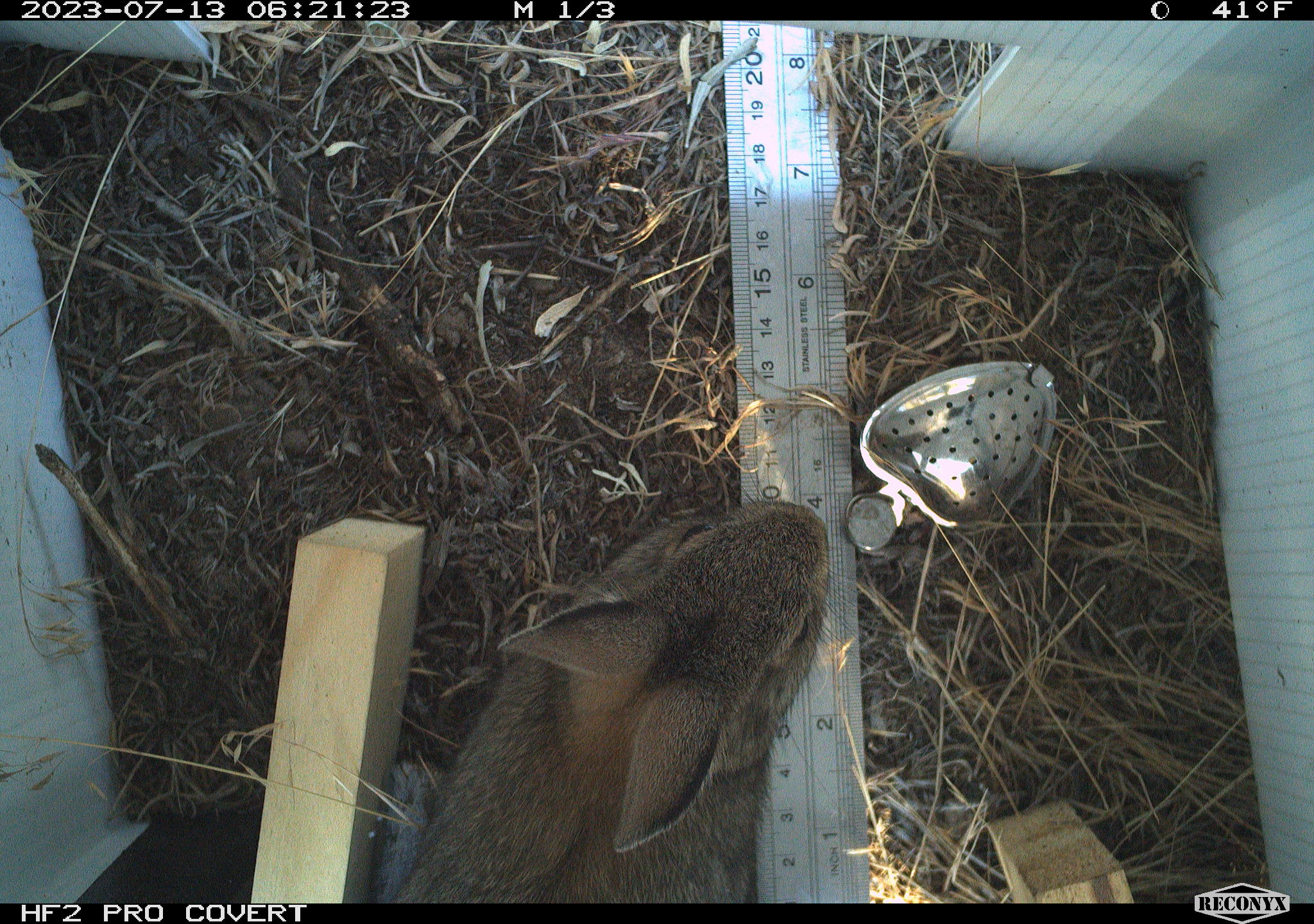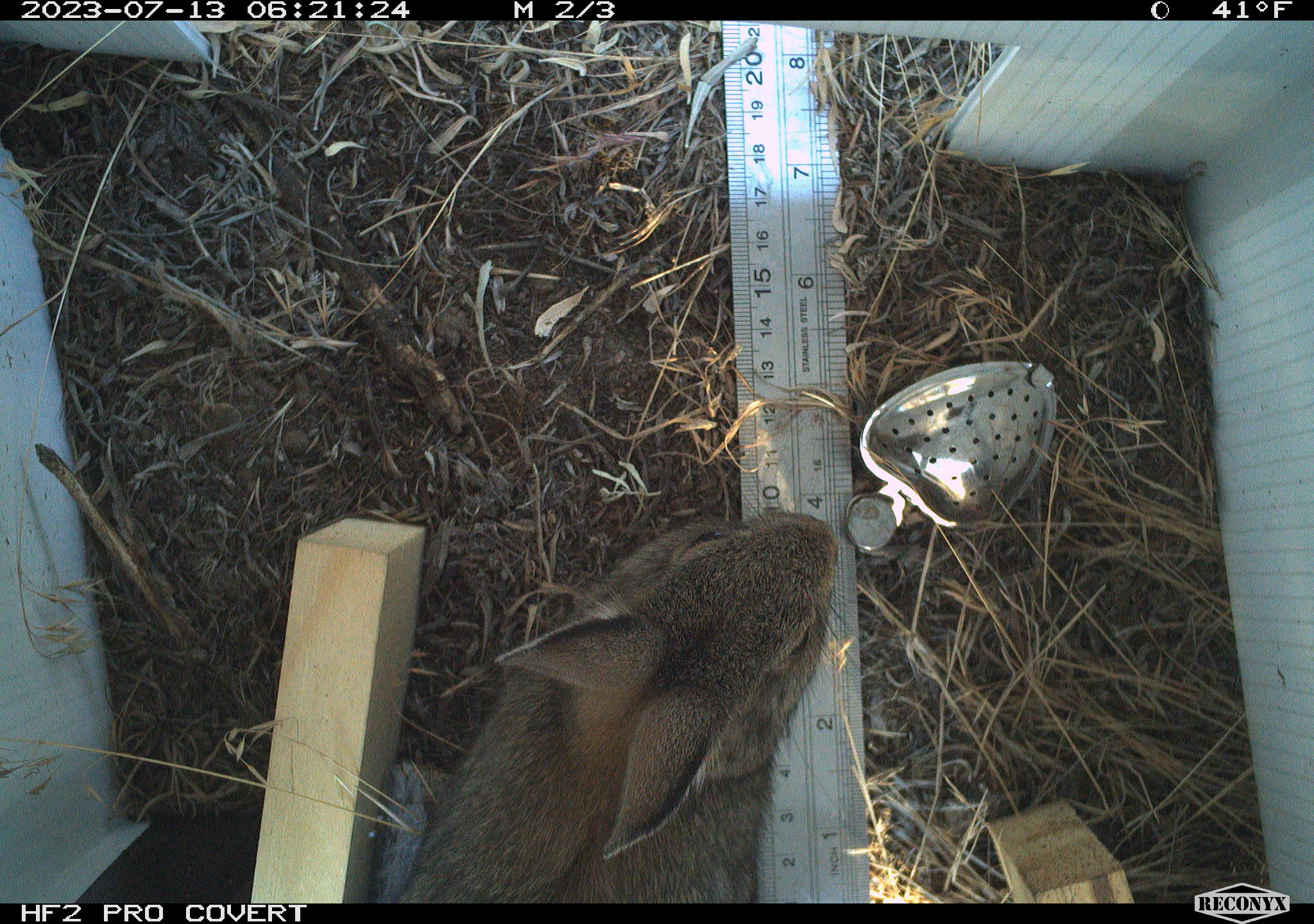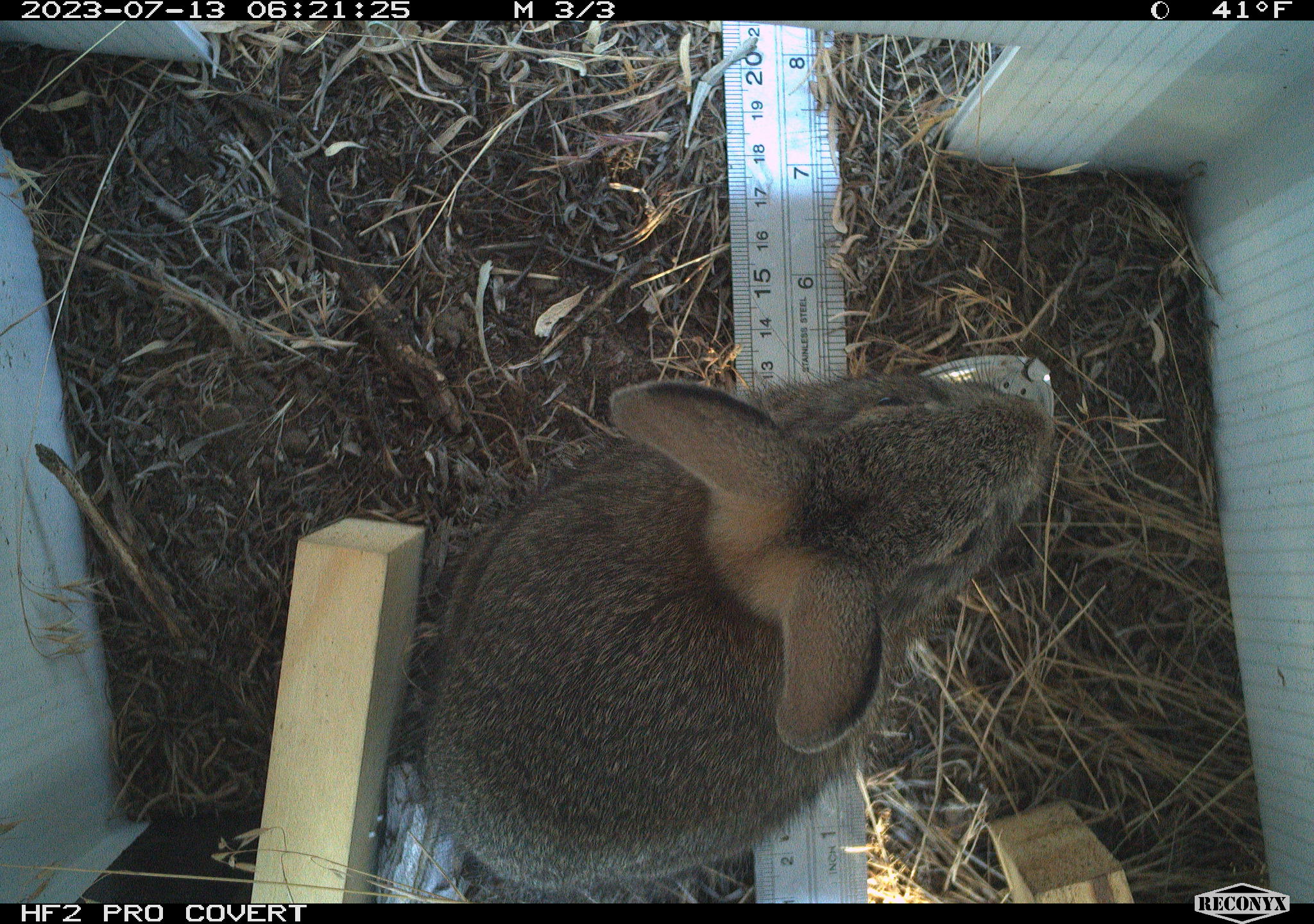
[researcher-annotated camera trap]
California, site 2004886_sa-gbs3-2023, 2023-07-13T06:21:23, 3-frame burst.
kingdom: Animalia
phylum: Chordata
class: Mammalia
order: Lagomorpha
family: Leporidae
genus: Sylvilagus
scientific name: Sylvilagus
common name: cottontail rabbits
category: sylvilagus species